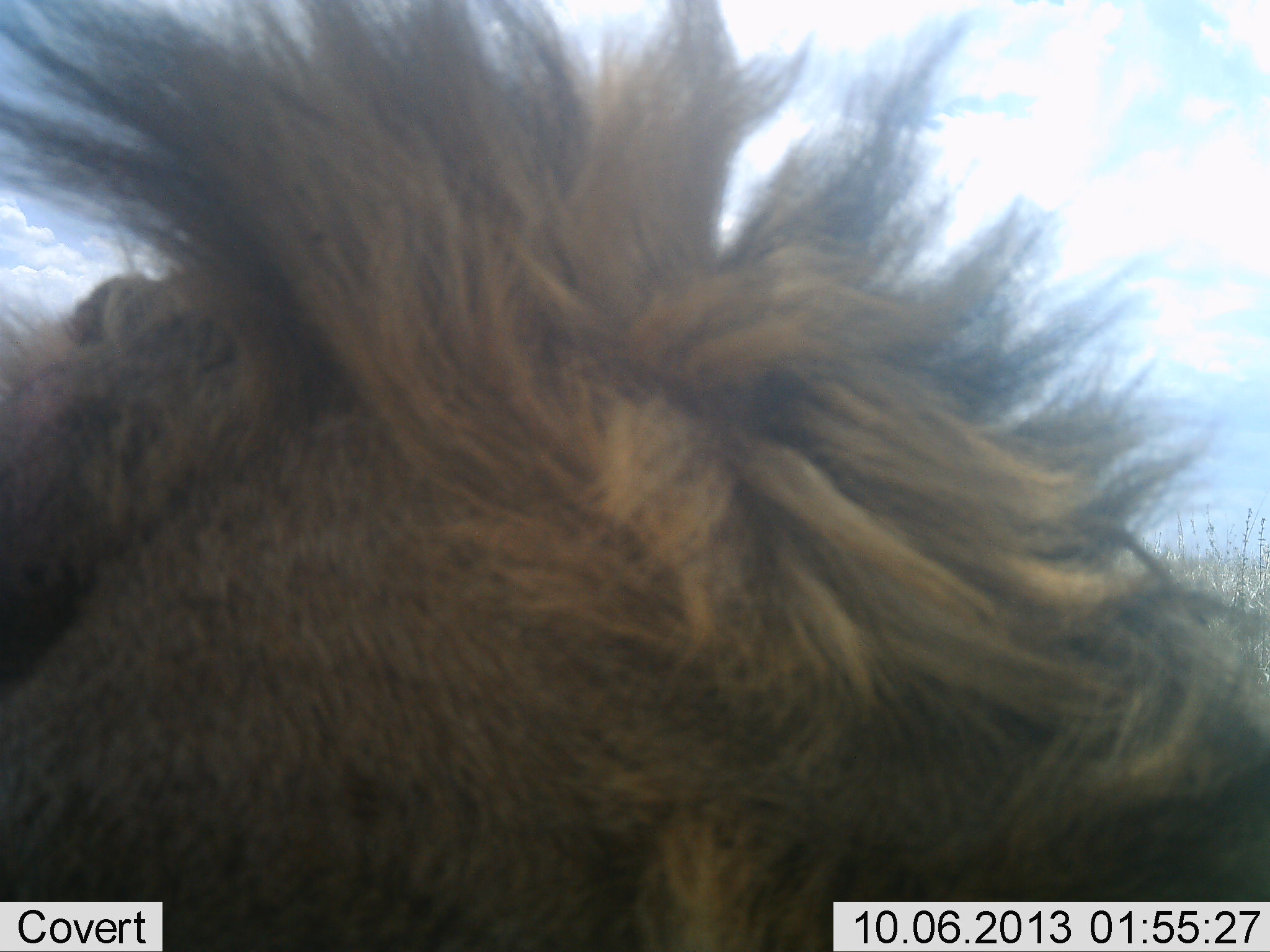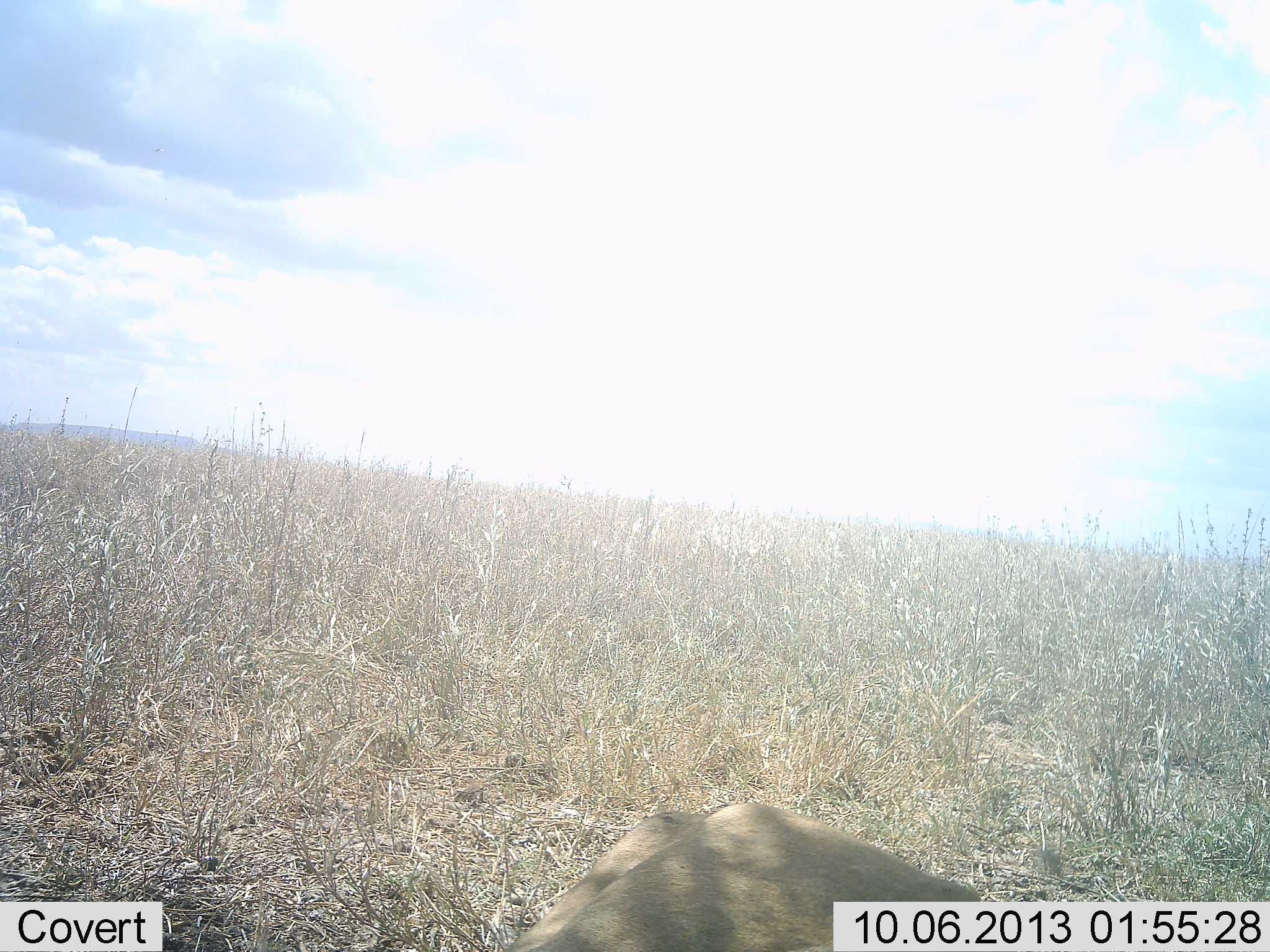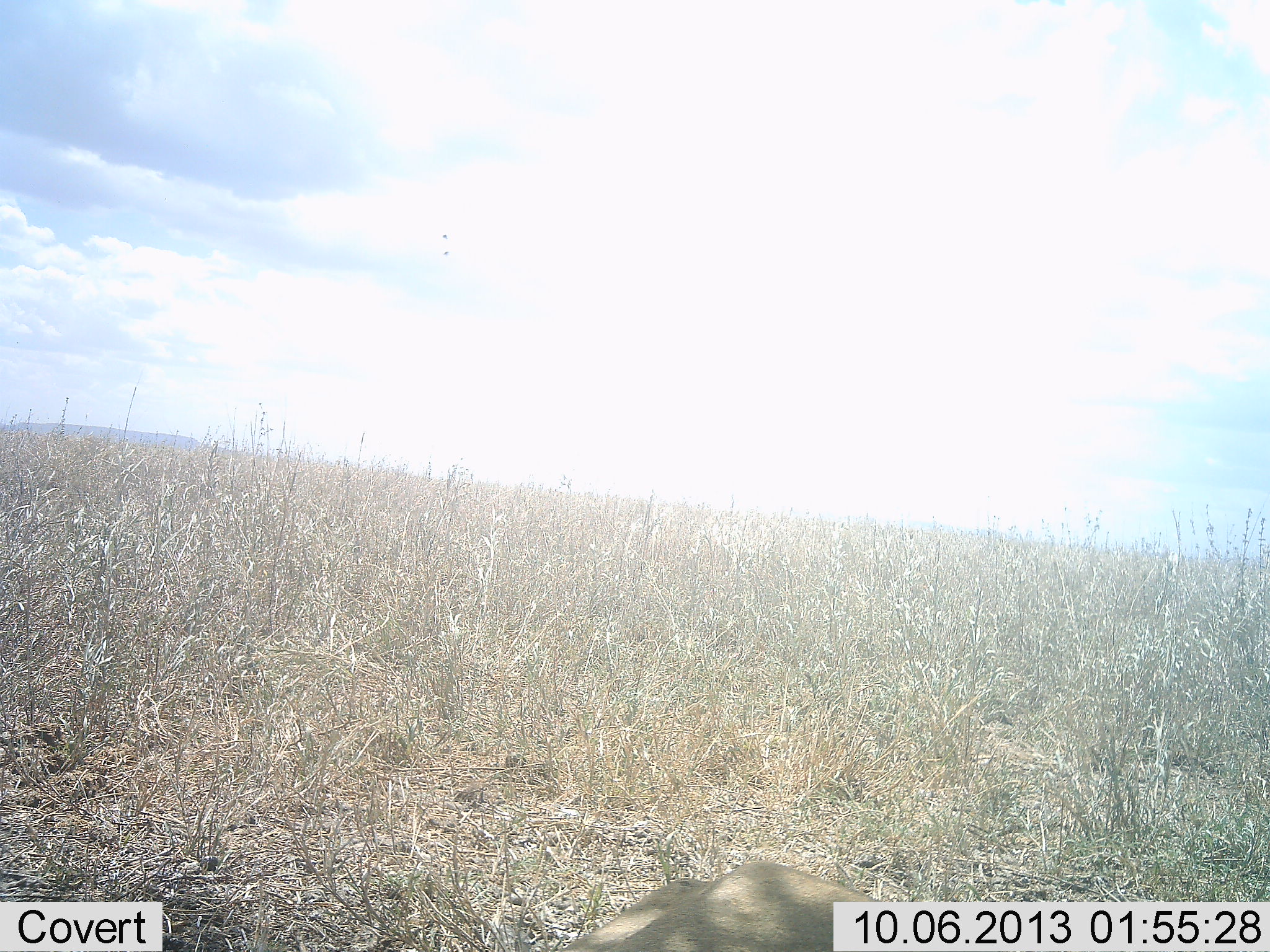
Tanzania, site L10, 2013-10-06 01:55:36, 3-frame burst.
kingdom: Animalia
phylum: Chordata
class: Mammalia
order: Carnivora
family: Felidae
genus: Panthera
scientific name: Panthera leo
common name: lion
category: lionmale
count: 1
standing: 19%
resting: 52%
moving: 26%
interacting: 4%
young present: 0%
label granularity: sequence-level